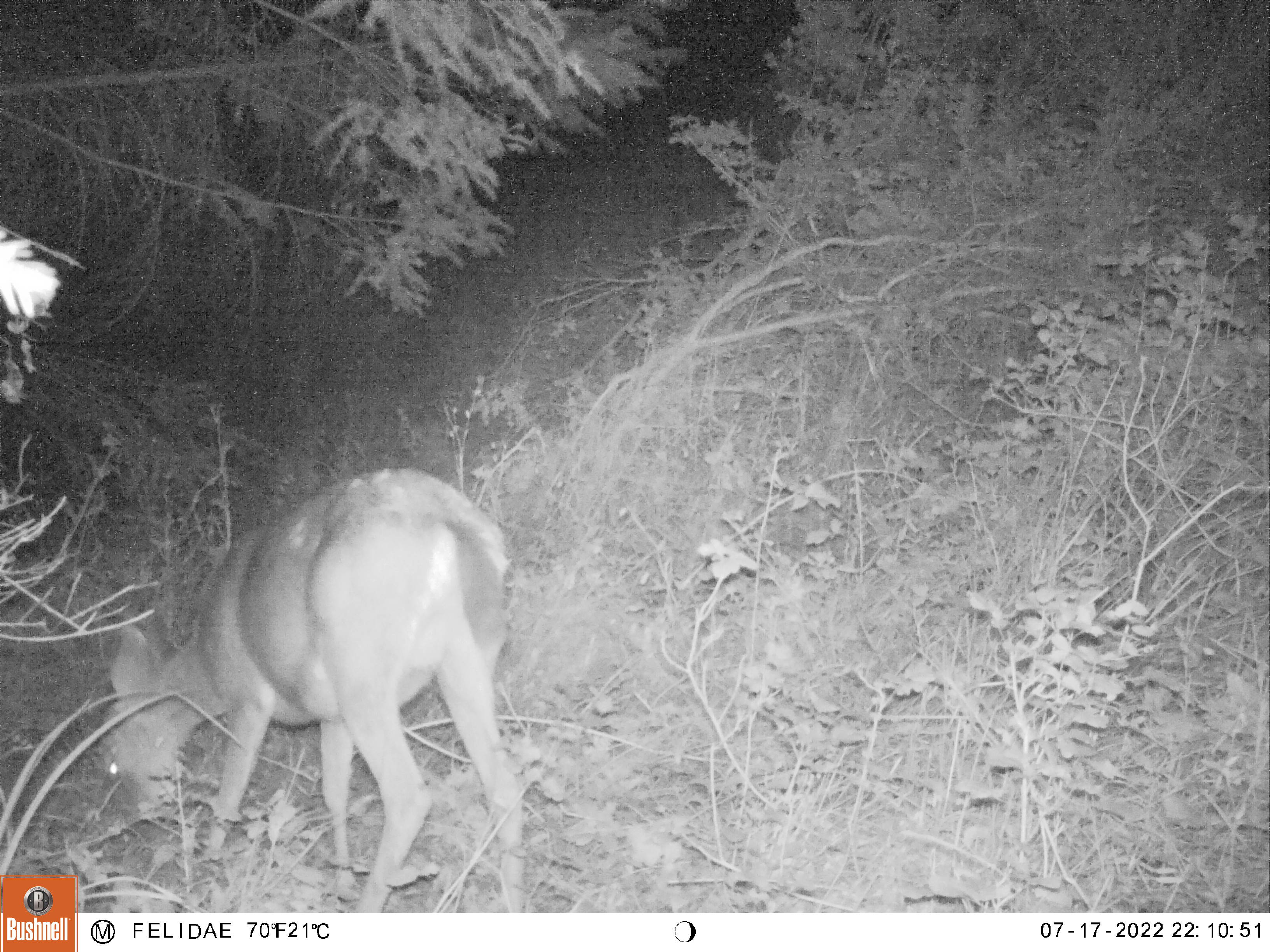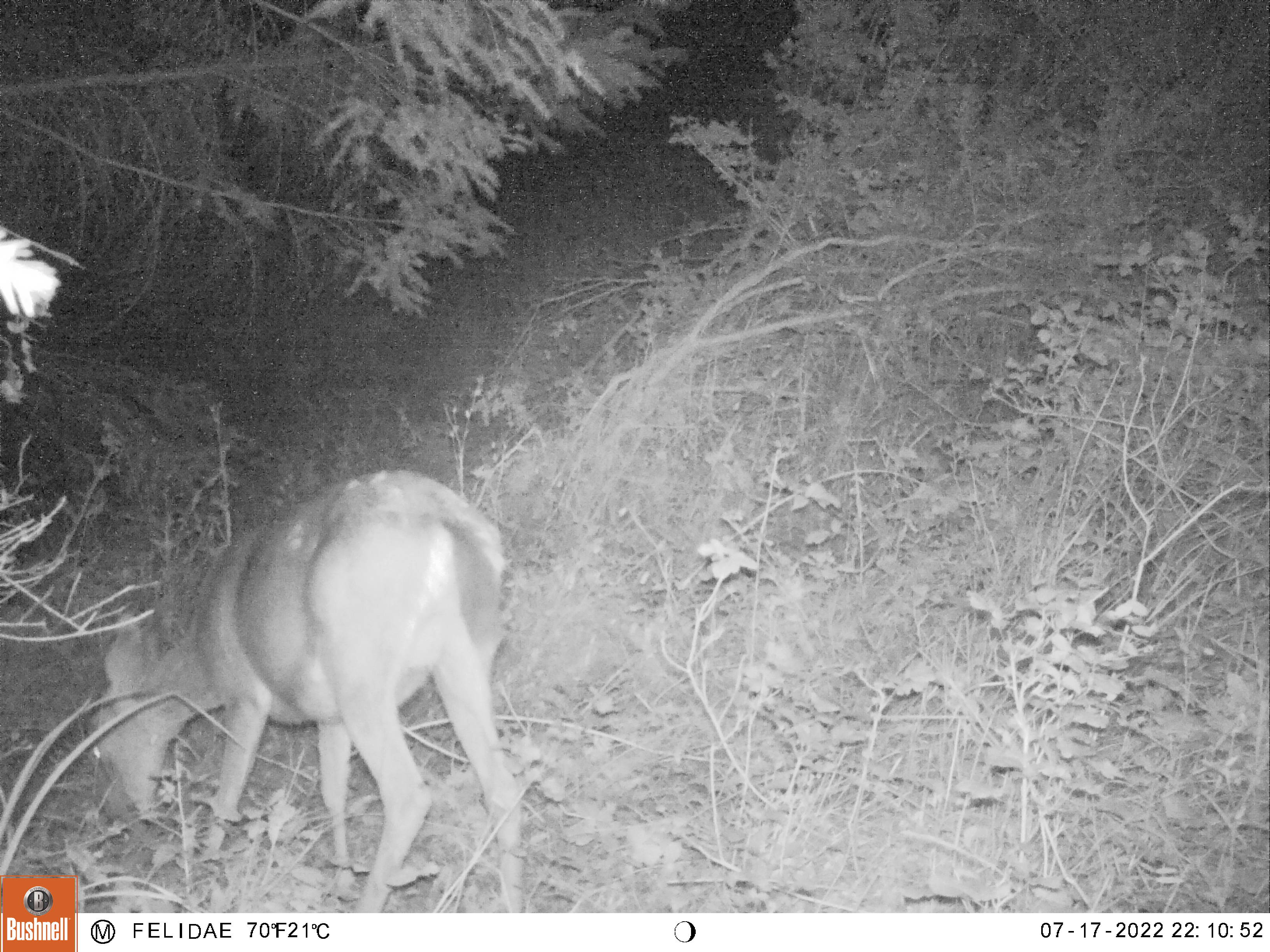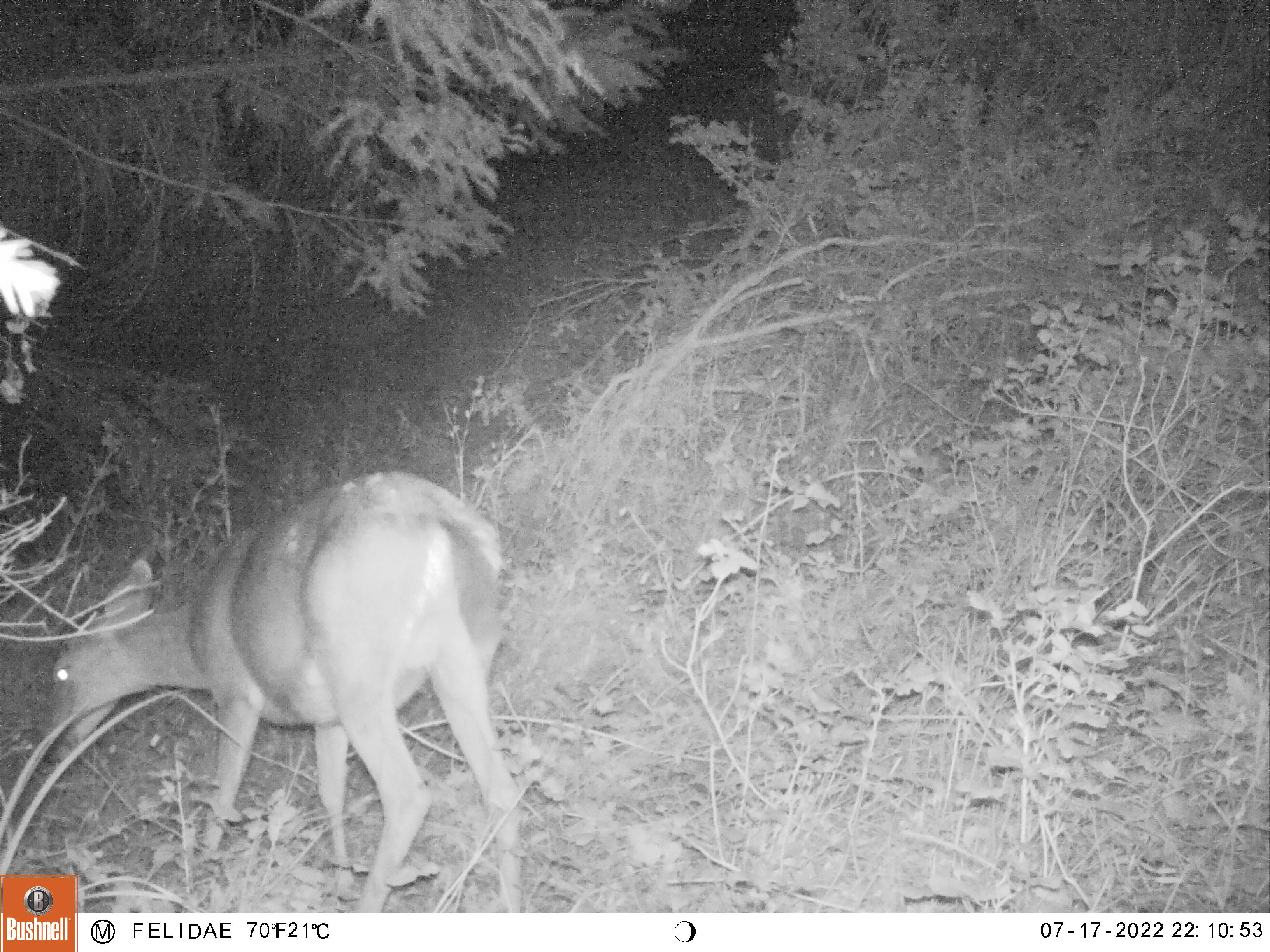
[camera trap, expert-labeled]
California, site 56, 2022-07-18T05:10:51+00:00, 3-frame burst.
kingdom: Animalia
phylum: Chordata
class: Mammalia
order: Artiodactyla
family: Cervidae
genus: Odocoileus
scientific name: Odocoileus hemionus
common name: mule deer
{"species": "mule deer (Odocoileus hemionus)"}